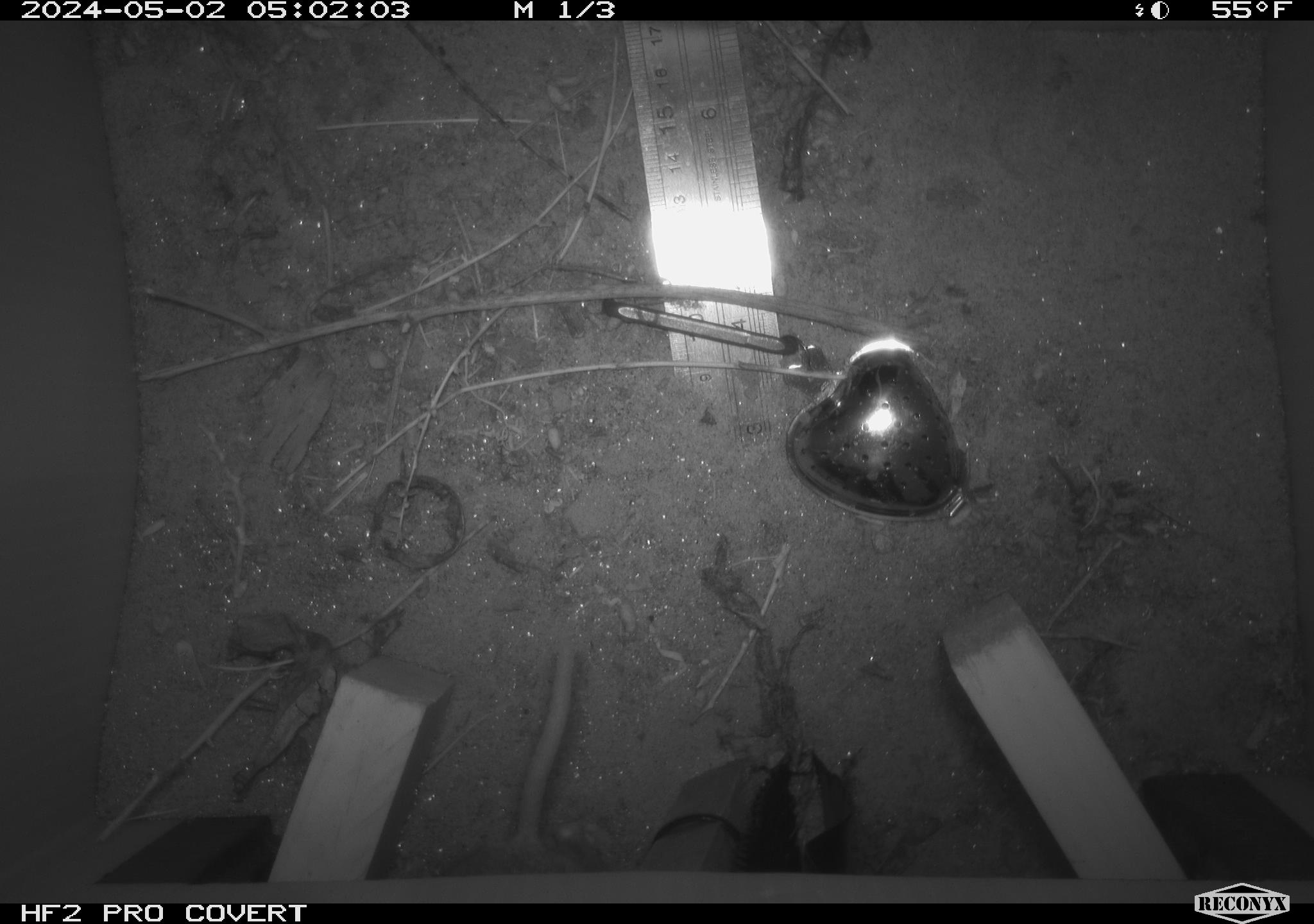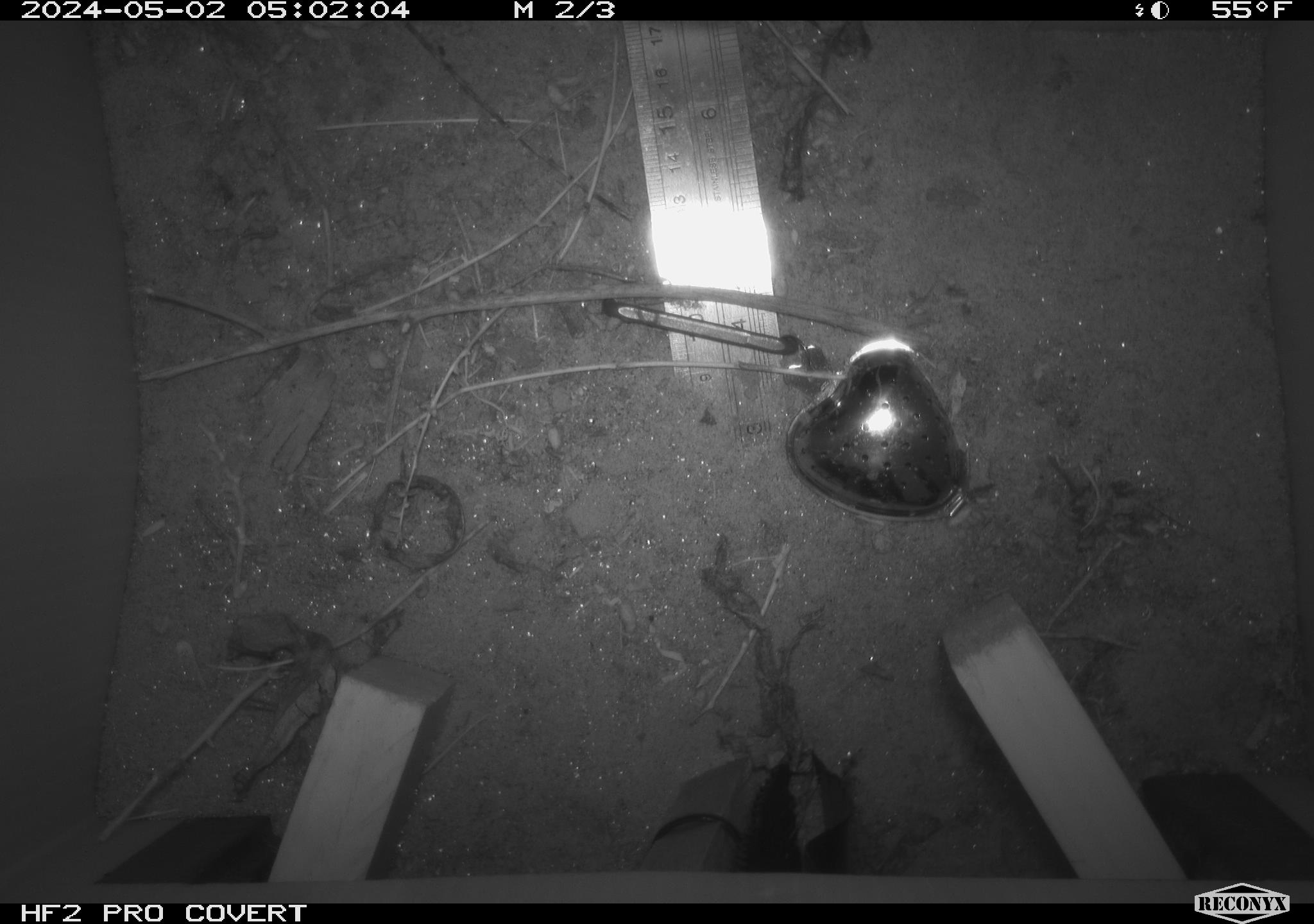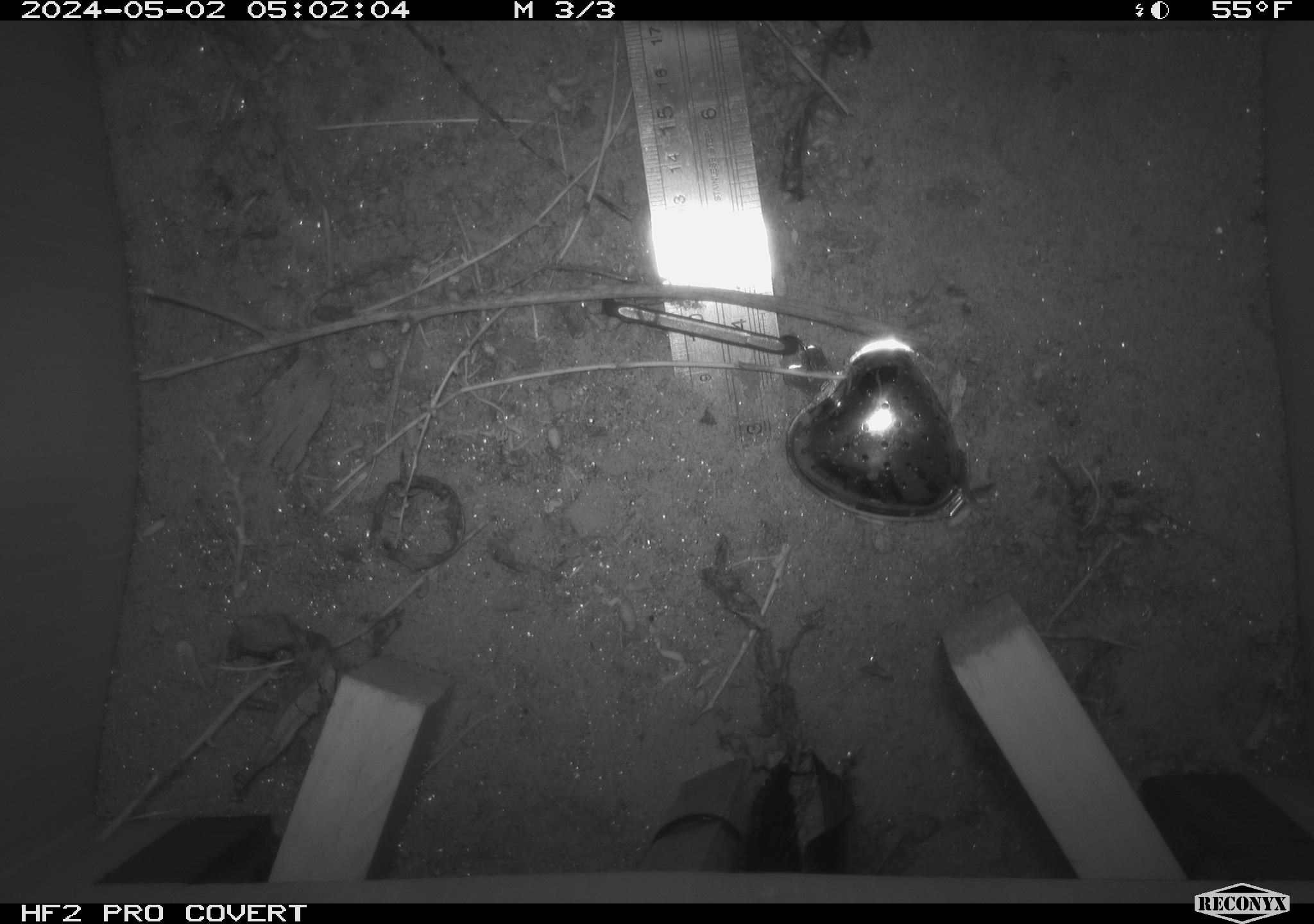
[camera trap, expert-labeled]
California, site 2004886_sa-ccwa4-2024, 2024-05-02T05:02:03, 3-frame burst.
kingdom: Animalia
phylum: Chordata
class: Mammalia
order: Rodentia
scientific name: Rodentia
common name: woodrat or rat or mouse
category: woodrat or rat or mouse species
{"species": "woodrat or rat or mouse species (woodrat or rat or mouse) (Rodentia)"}